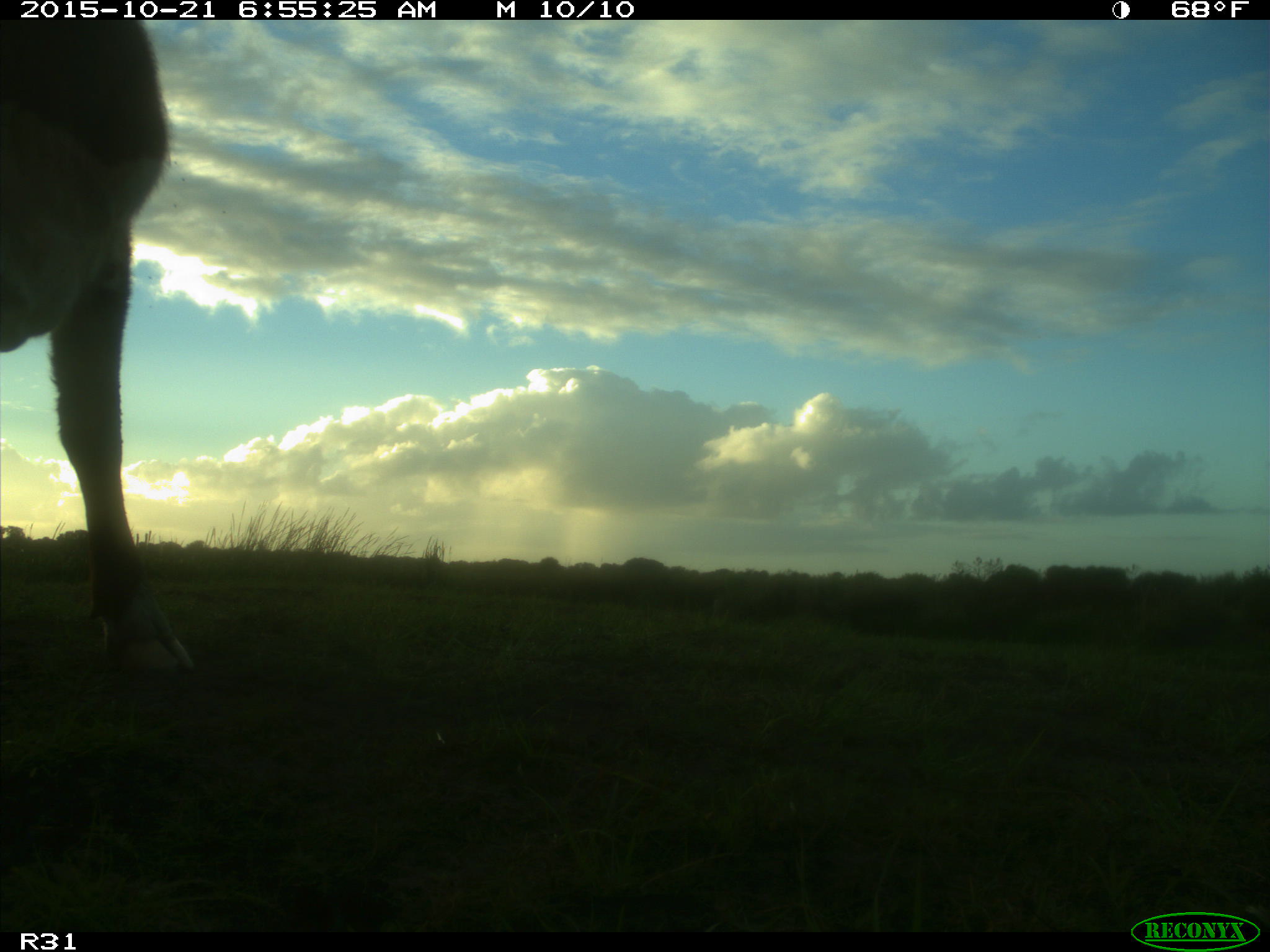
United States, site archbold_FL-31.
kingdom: Animalia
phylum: Chordata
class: Mammalia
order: Artiodactyla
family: Bovidae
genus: Bos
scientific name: Bos taurus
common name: domestic cow